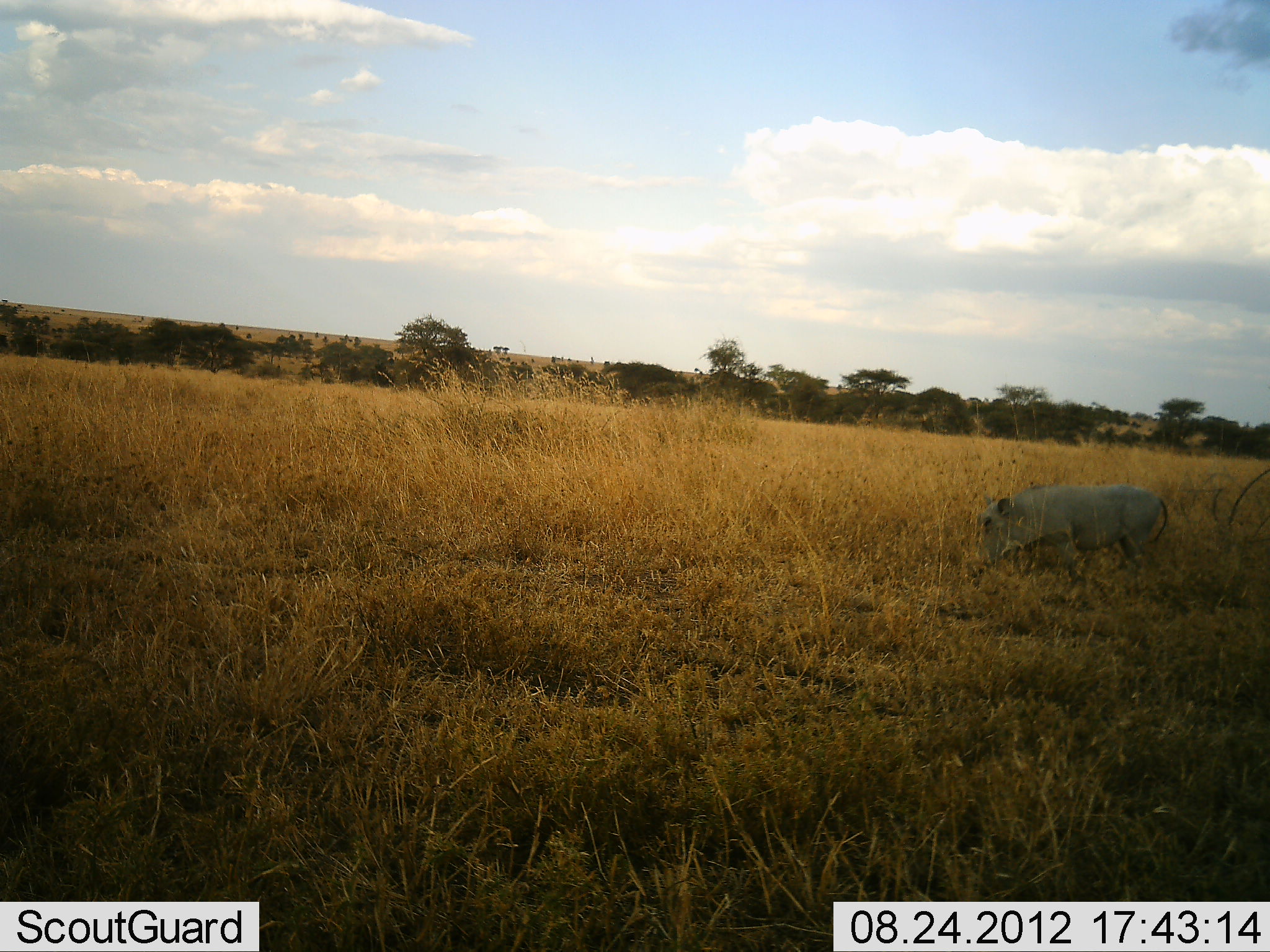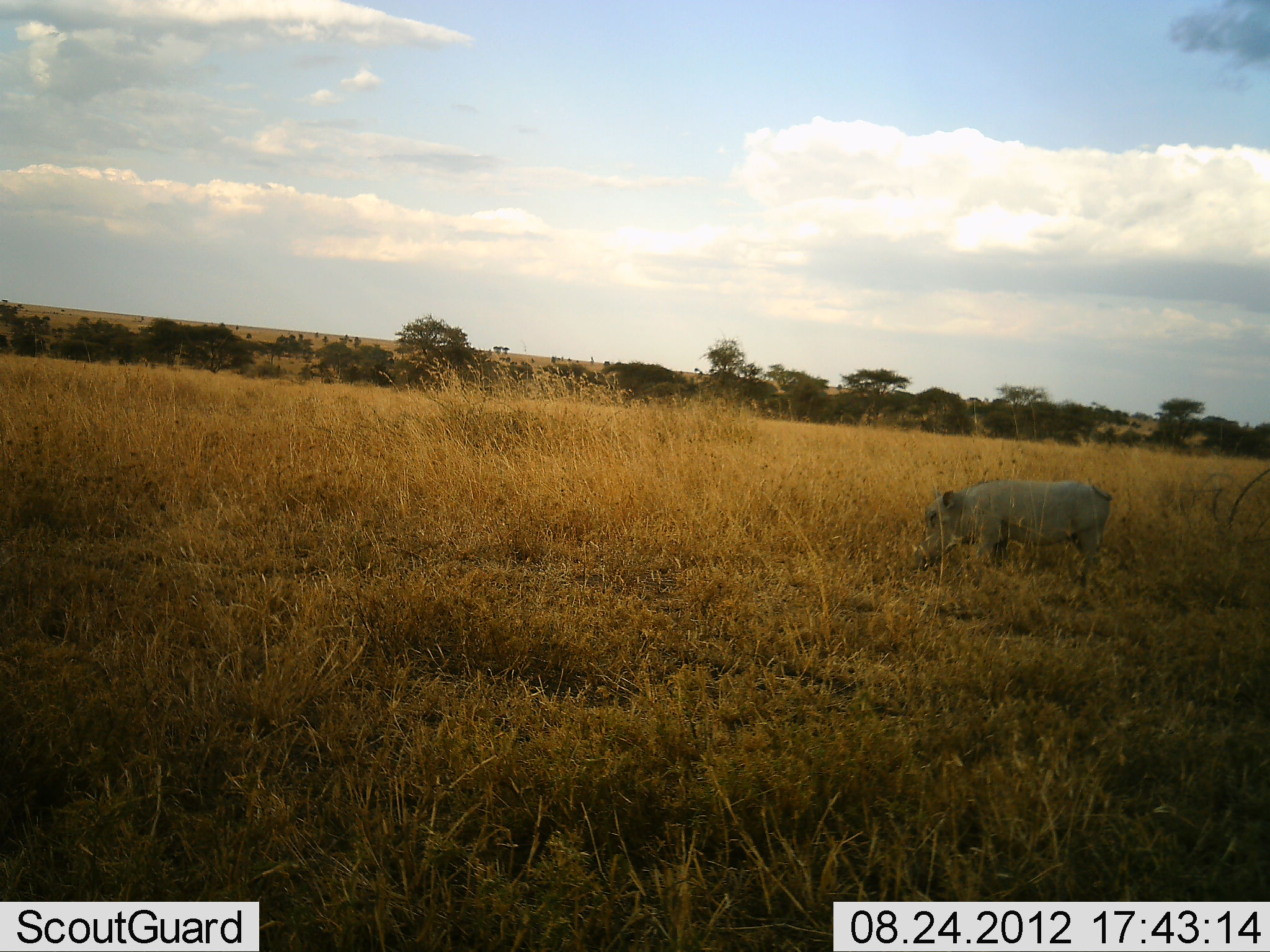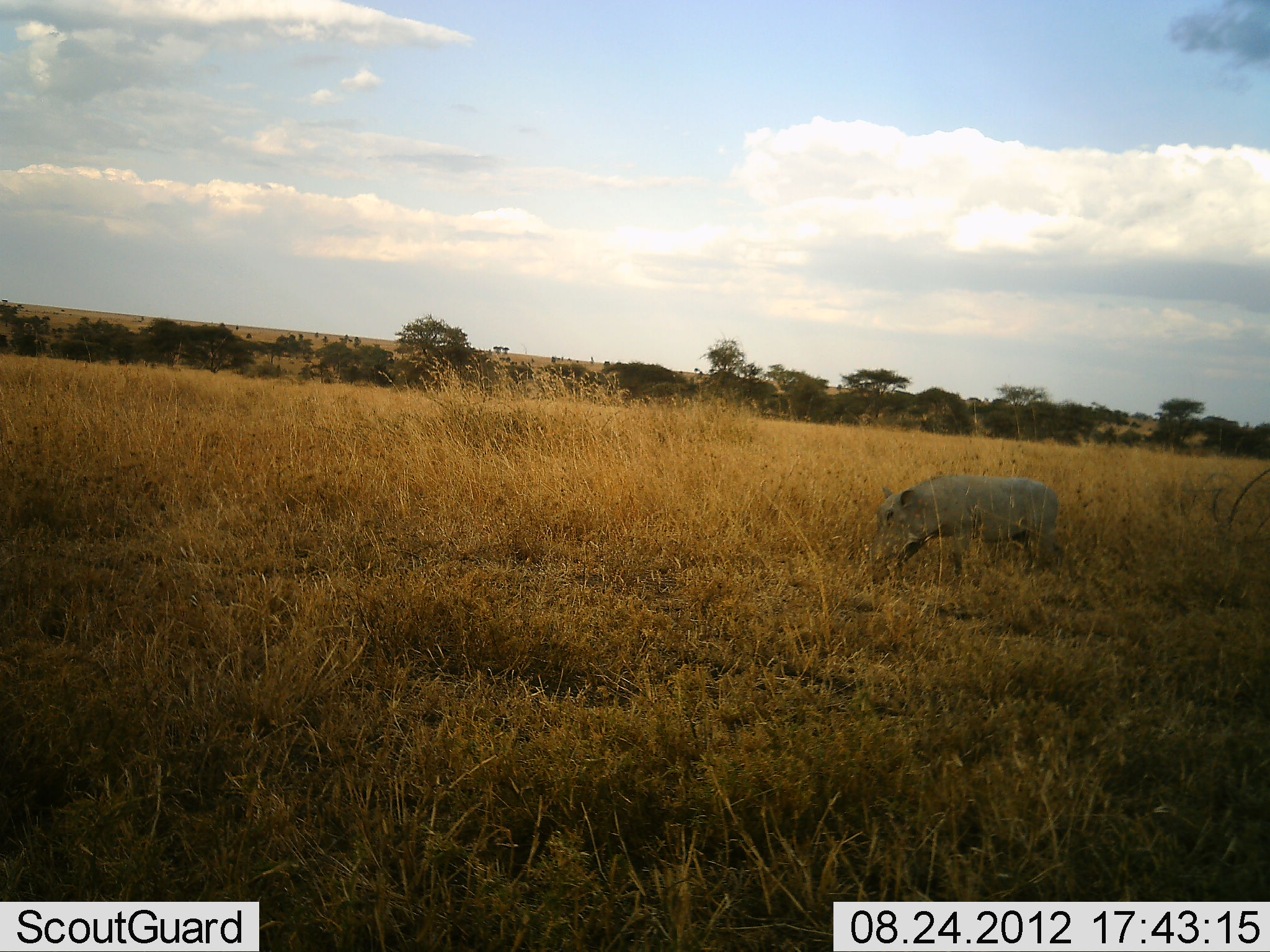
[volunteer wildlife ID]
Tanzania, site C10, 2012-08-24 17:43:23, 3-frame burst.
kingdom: Animalia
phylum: Chordata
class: Mammalia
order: Artiodactyla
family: Suidae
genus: Phacochoerus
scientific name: Phacochoerus africanus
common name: warthog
Warthog (Phacochoerus africanus), count 1. Behavior (volunteer vote fractions): standing 0%, resting 0%, moving 100%, interacting 0%. Young present (vote fraction): 0%. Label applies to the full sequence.